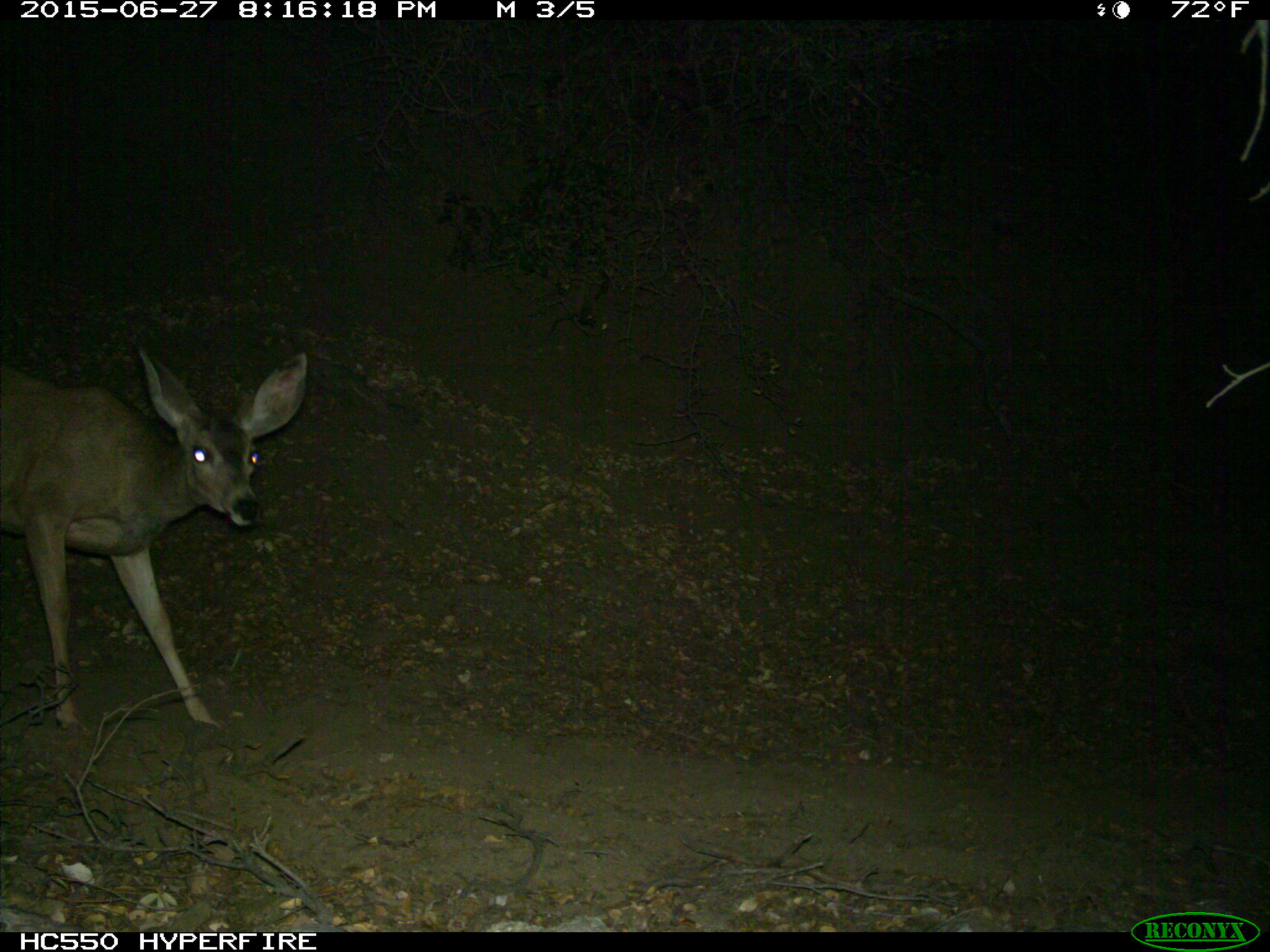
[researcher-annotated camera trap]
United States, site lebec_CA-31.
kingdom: Animalia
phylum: Chordata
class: Mammalia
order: Artiodactyla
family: Cervidae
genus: Odocoileus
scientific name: Odocoileus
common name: deer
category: unidentified deer